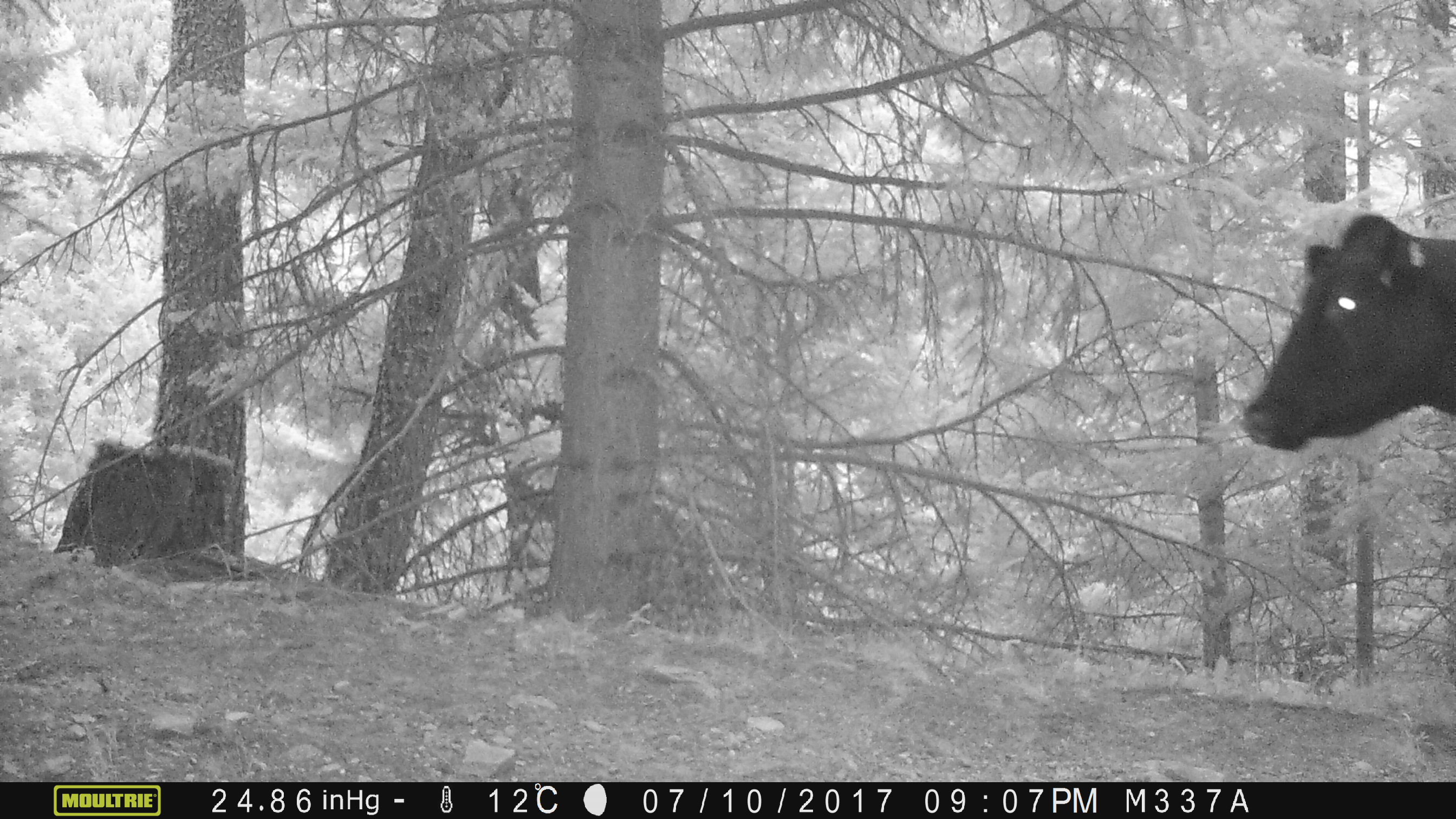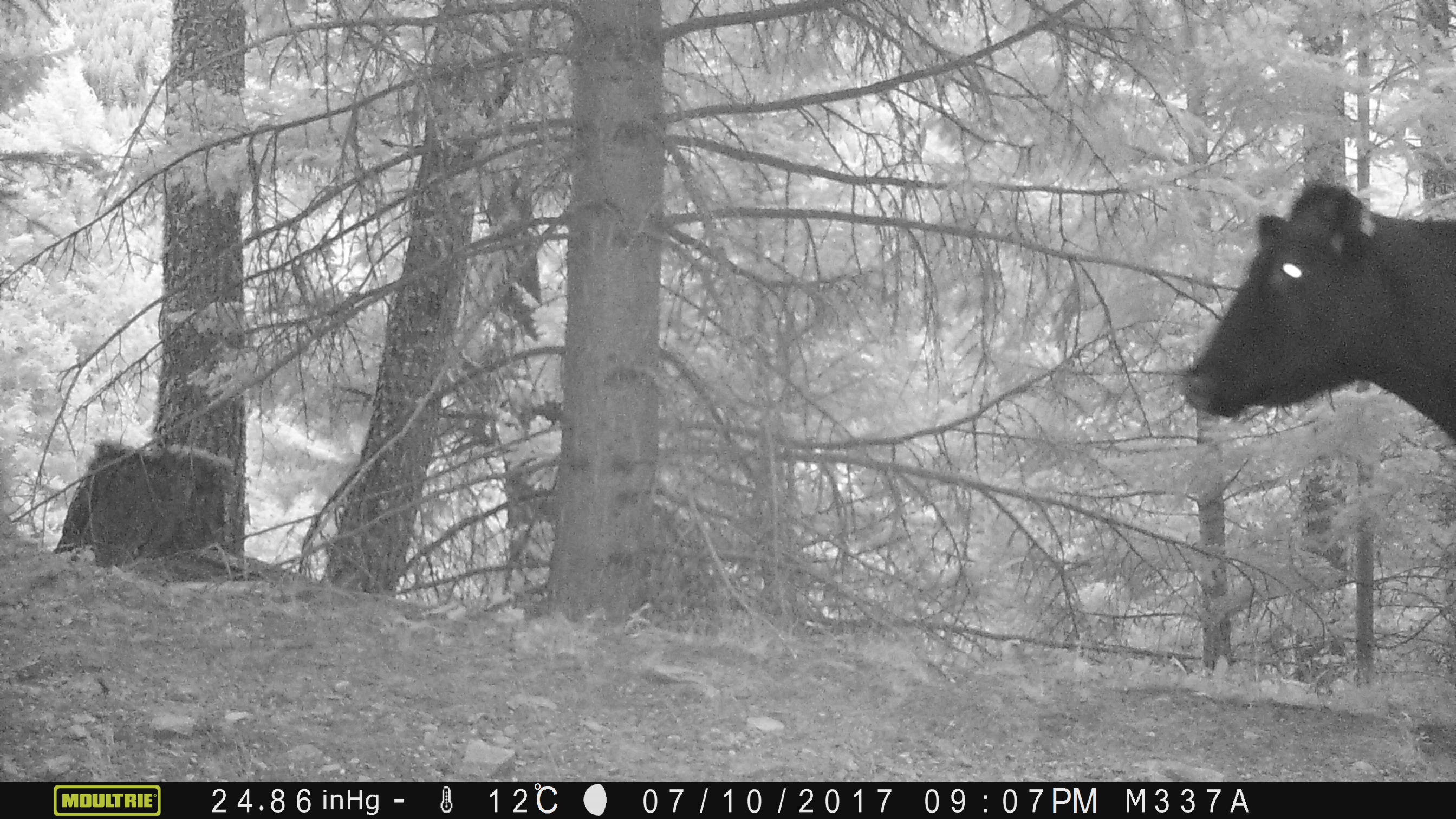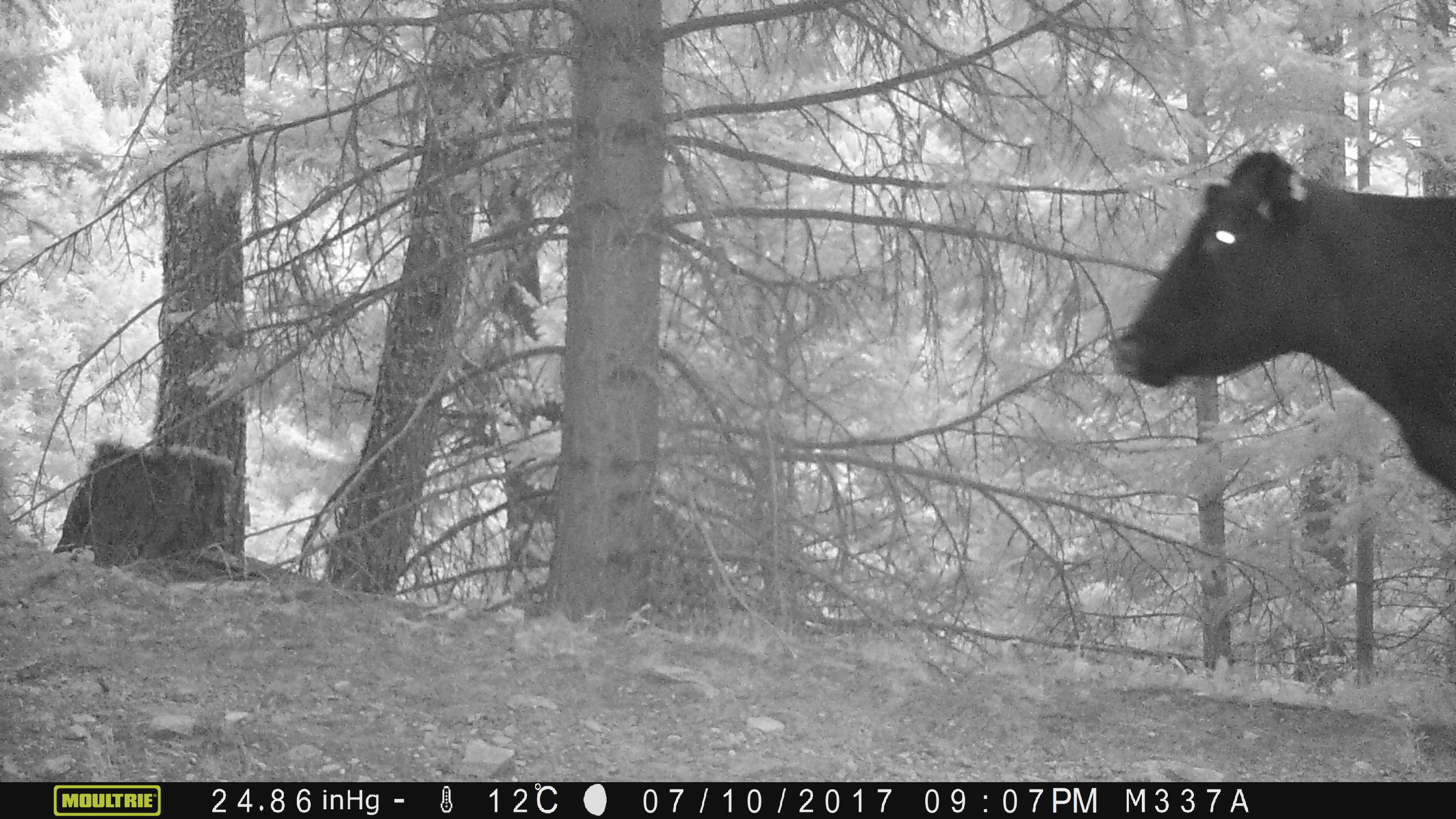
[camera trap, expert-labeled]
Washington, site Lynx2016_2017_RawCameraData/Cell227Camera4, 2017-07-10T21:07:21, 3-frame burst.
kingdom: Animalia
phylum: Chordata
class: Mammalia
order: Artiodactyla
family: Bovidae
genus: Bos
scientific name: Bos taurus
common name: domestic cattle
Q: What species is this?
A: Domestic cattle (Bos taurus).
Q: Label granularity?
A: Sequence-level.